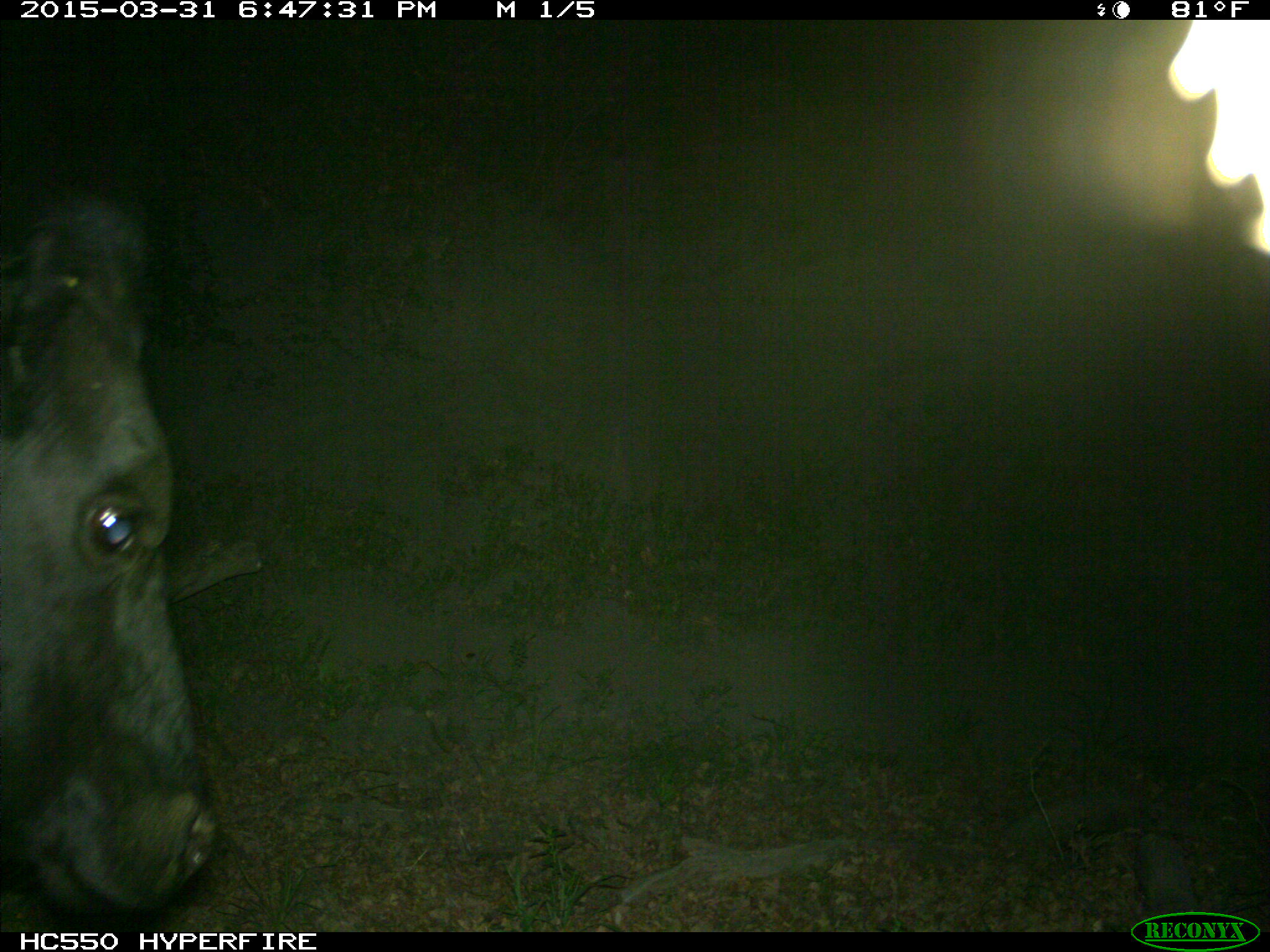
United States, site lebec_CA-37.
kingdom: Animalia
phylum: Chordata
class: Mammalia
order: Artiodactyla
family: Bovidae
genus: Bos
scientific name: Bos taurus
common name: domestic cow